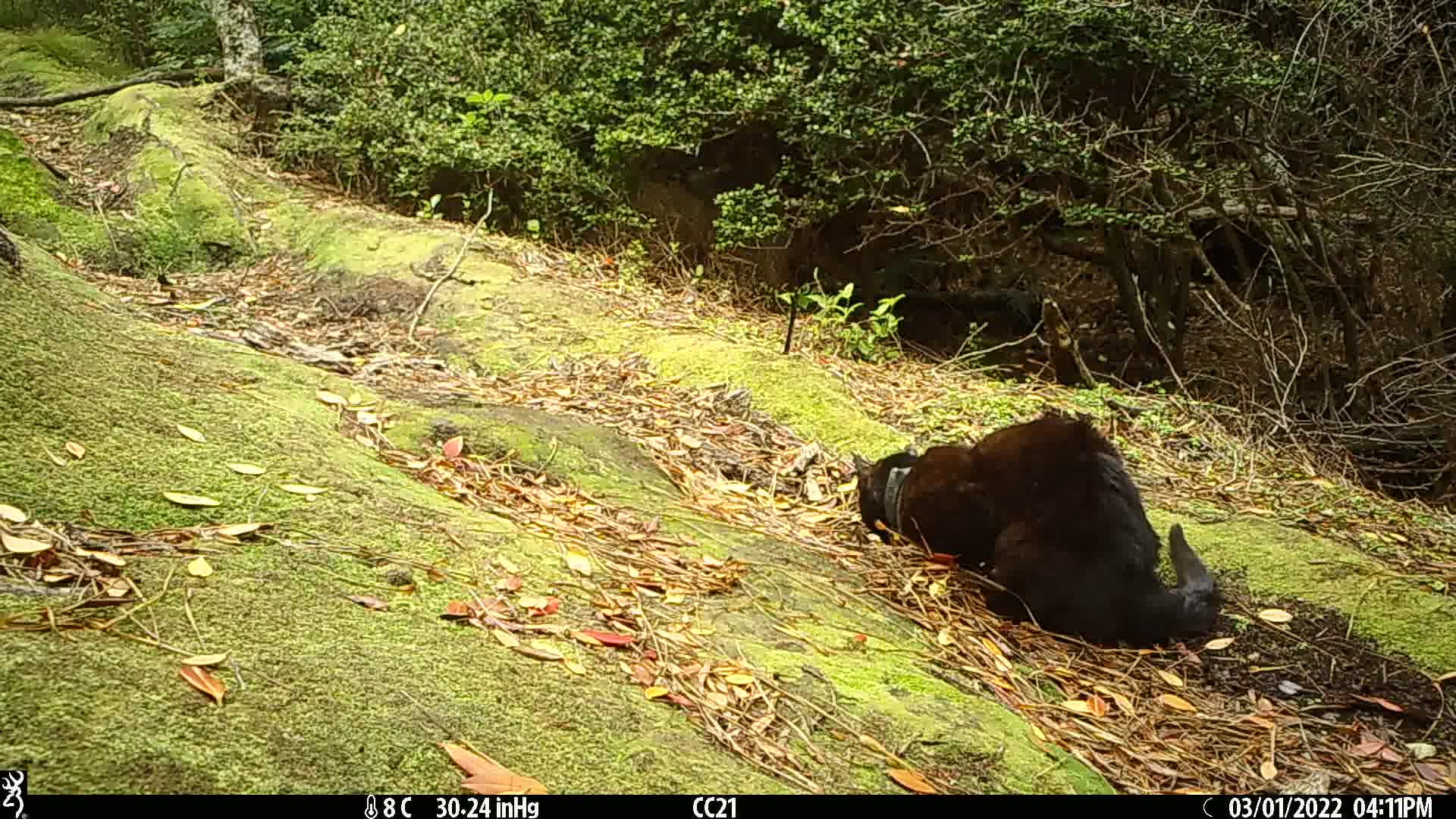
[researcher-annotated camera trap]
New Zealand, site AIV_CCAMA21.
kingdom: Animalia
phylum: Chordata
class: Mammalia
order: Carnivora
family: Felidae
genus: Felis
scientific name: Felis catus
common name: domestic cat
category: cat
Cat (domestic cat) (Felis catus).